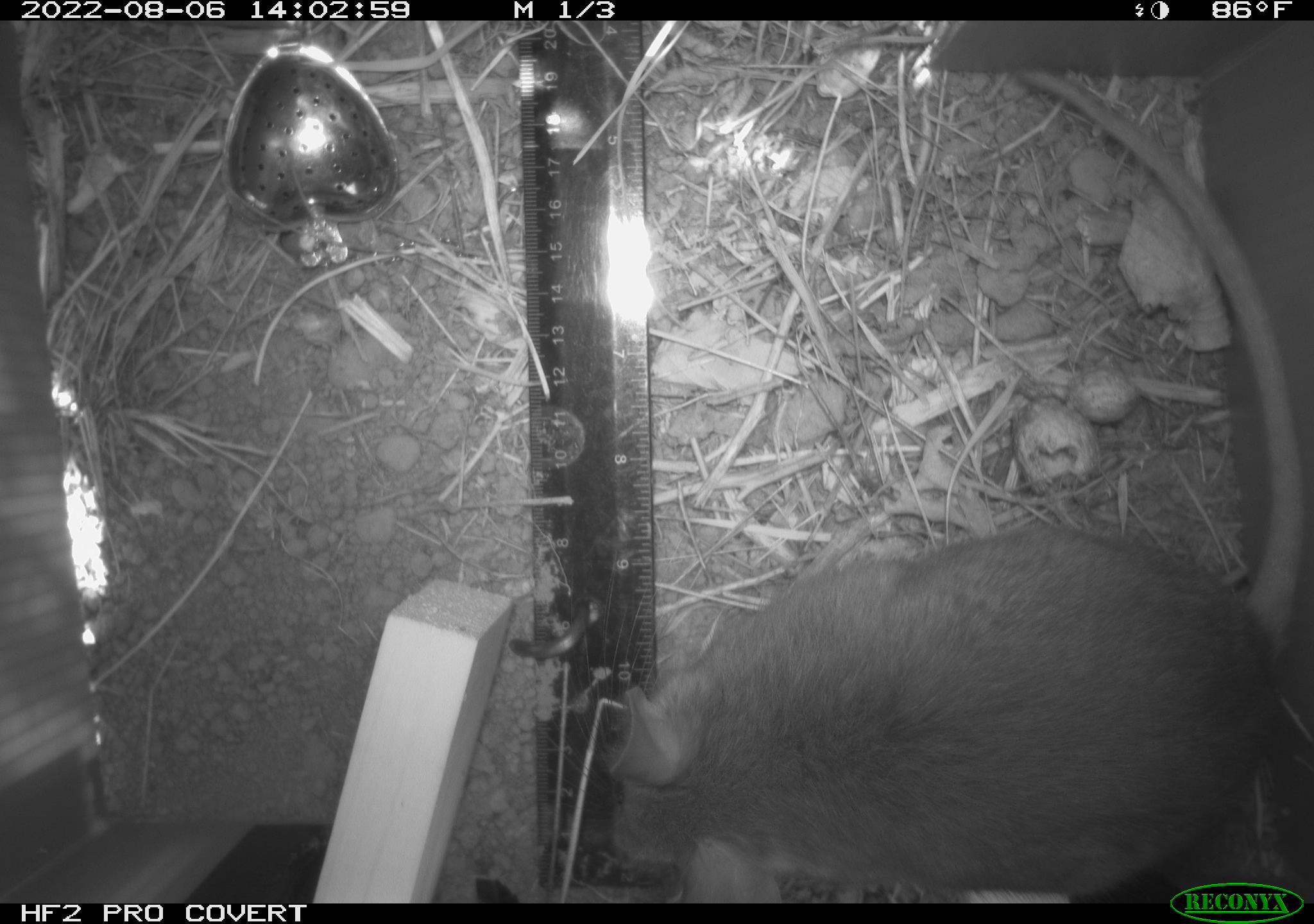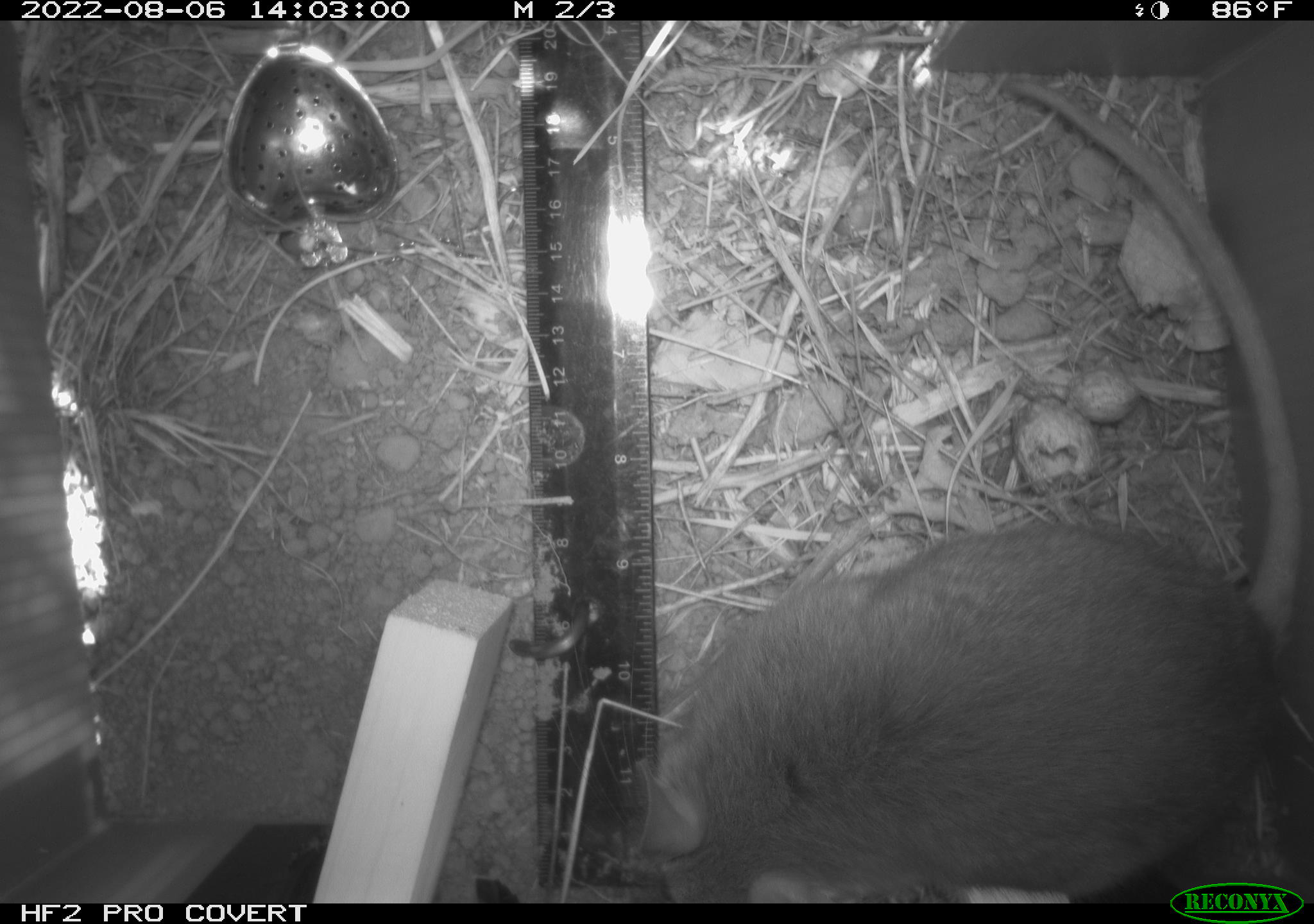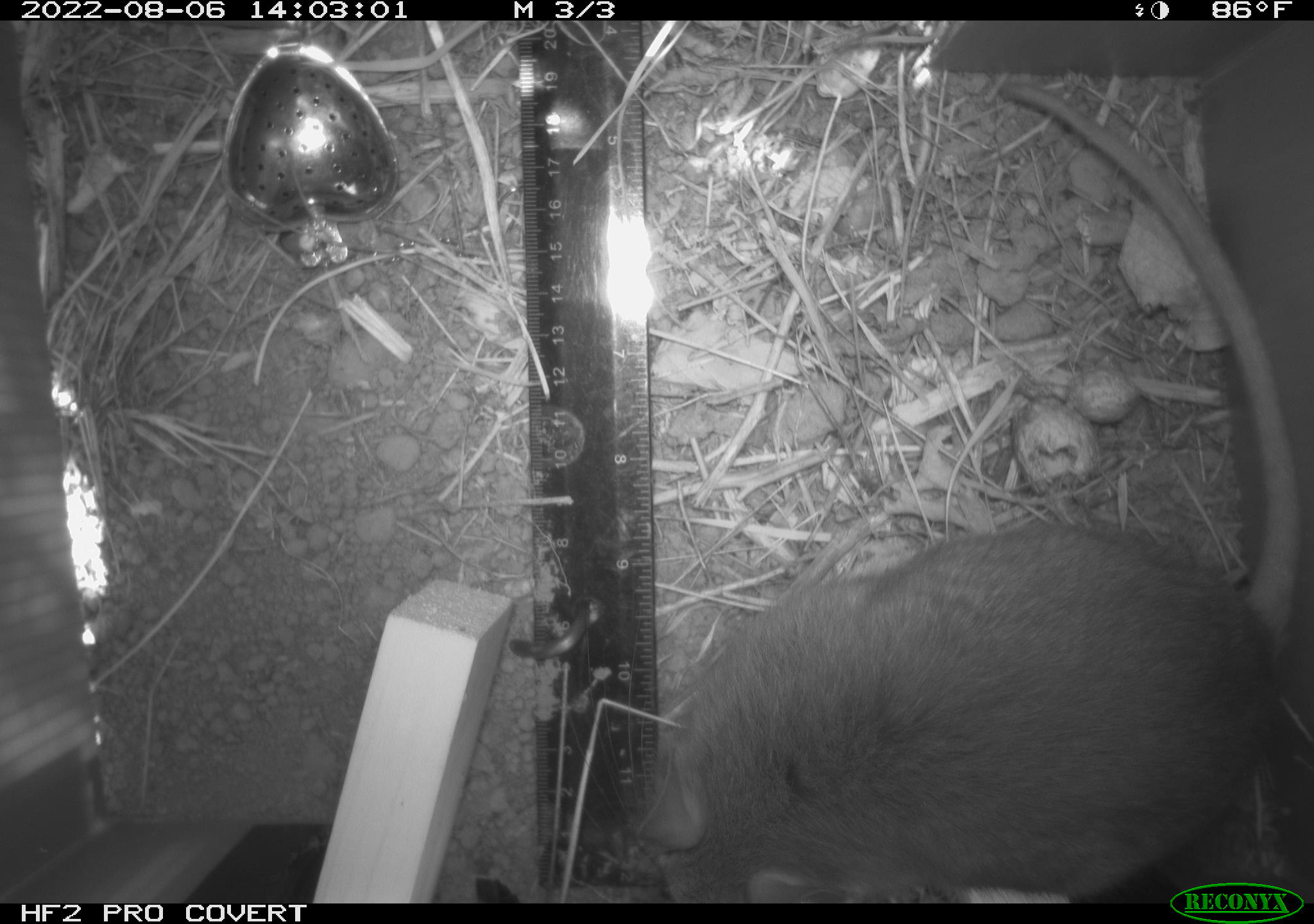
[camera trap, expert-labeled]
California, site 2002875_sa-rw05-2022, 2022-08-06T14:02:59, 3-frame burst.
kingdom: Animalia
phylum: Chordata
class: Mammalia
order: Rodentia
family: Cricetidae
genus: Neotoma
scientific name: Neotoma fuscipes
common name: dusky-footed woodrat